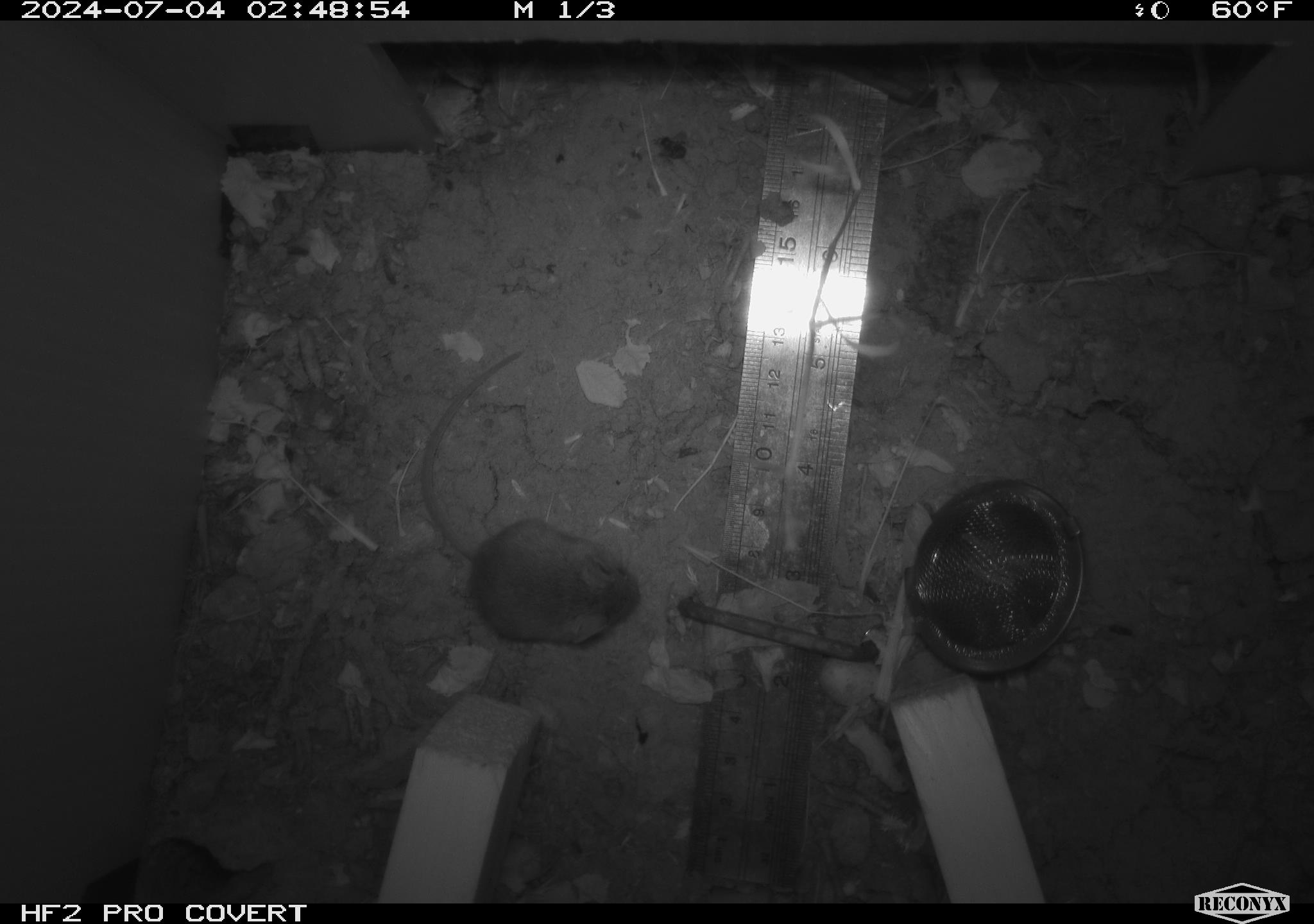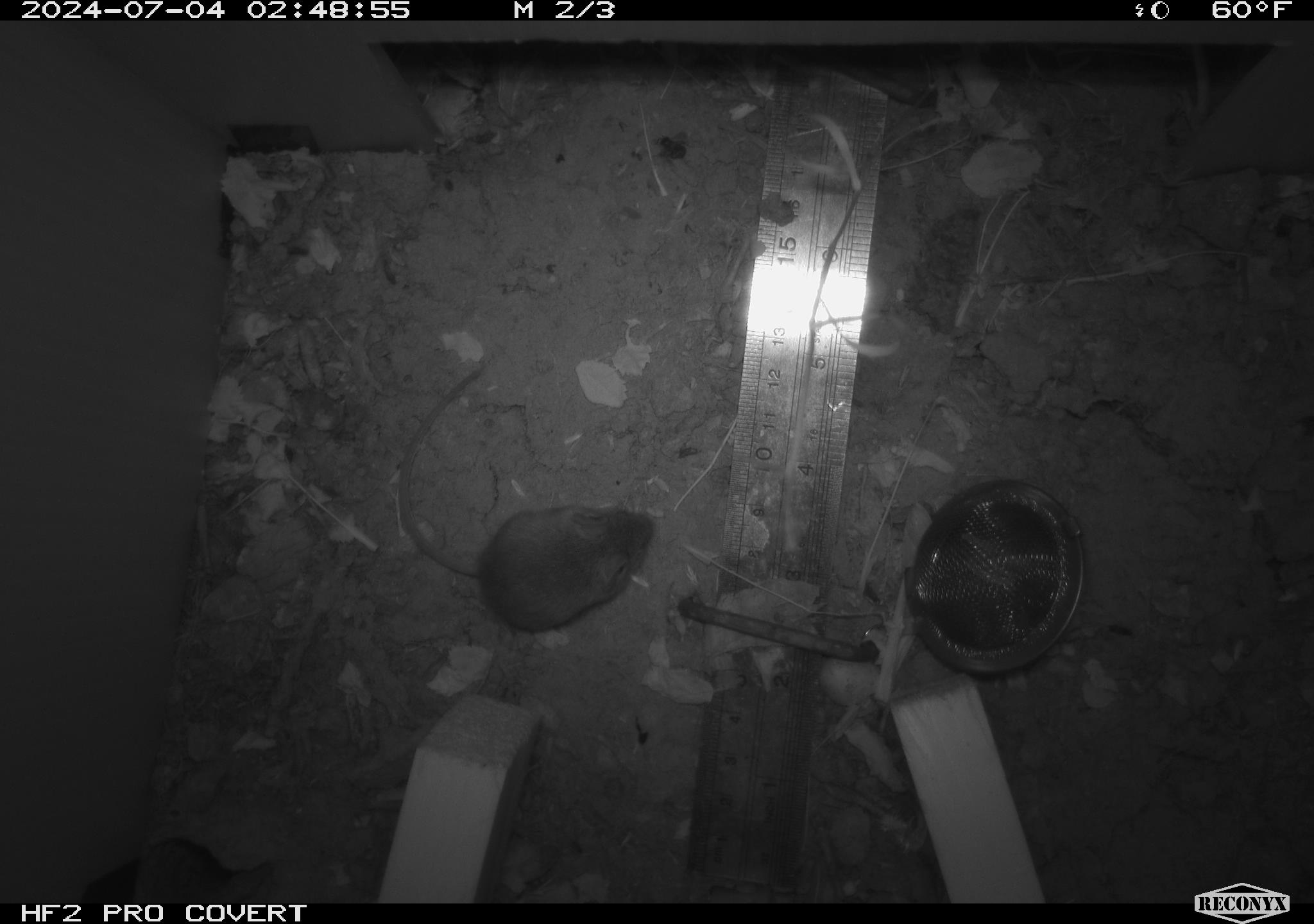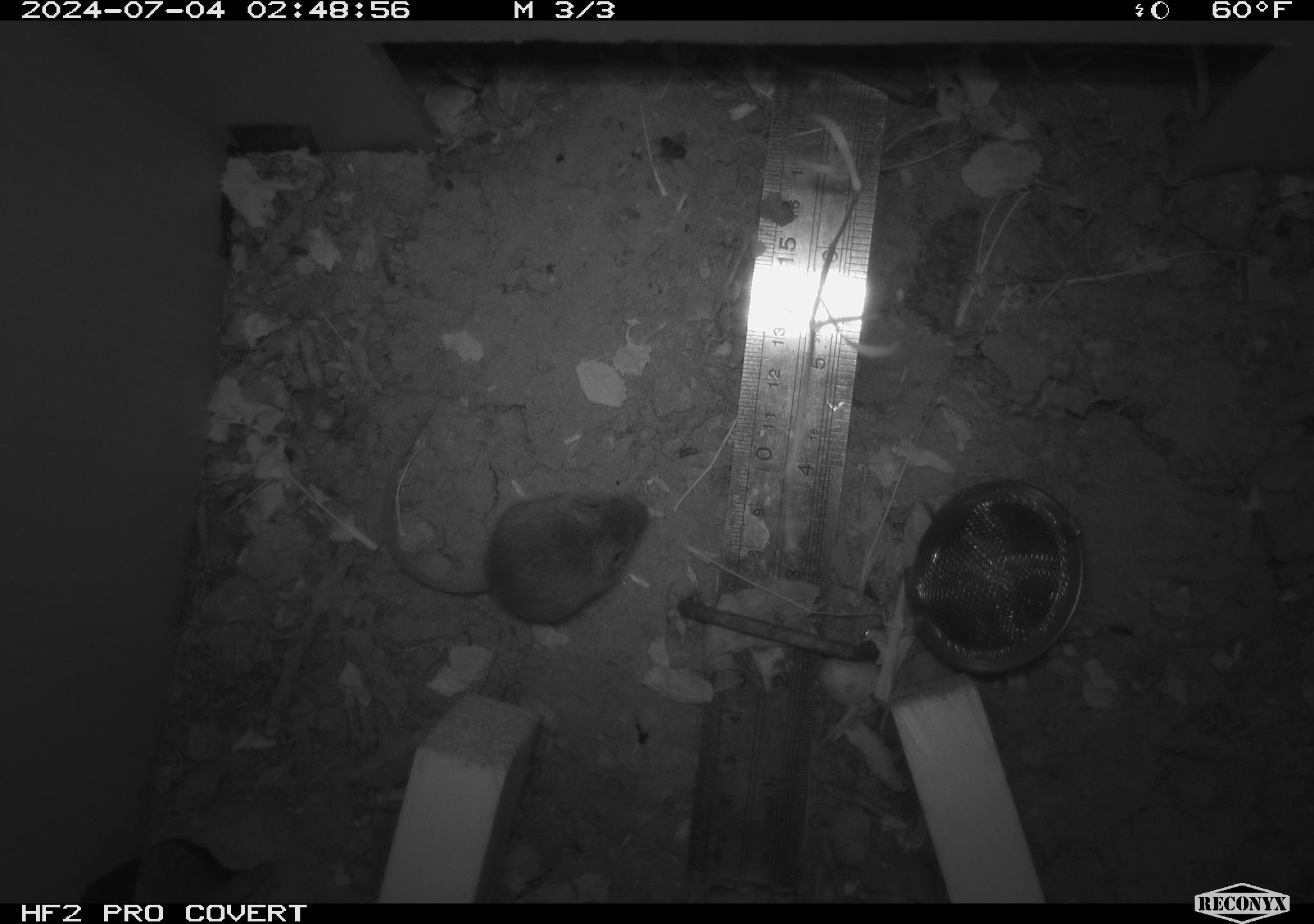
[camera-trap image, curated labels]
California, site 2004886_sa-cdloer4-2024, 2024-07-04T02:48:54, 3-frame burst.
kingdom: Animalia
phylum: Chordata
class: Mammalia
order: Rodentia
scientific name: Rodentia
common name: rodent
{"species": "rodent (Rodentia)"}